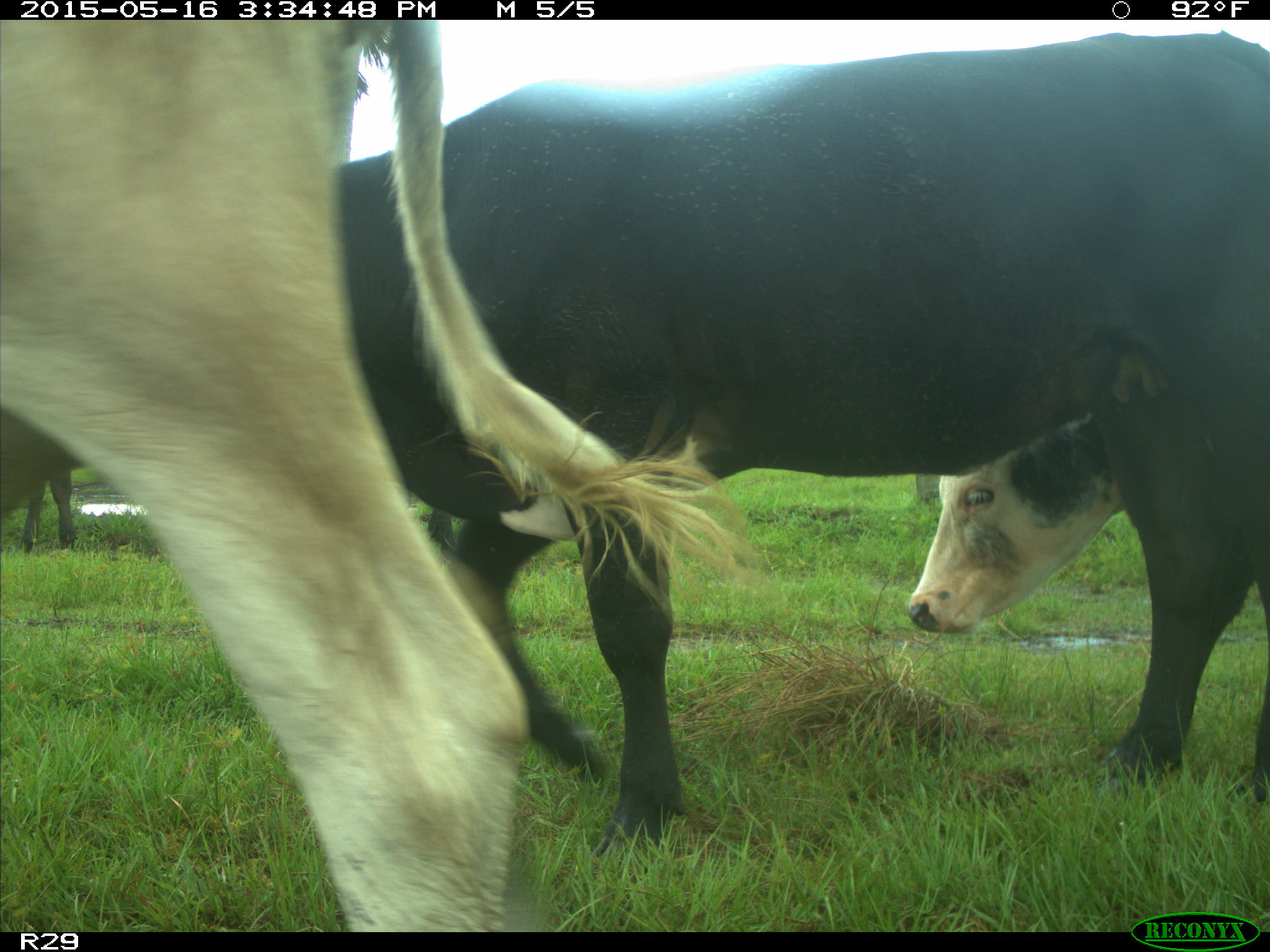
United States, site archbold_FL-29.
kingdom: Animalia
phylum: Chordata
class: Mammalia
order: Artiodactyla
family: Bovidae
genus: Bos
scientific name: Bos taurus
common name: domestic cow